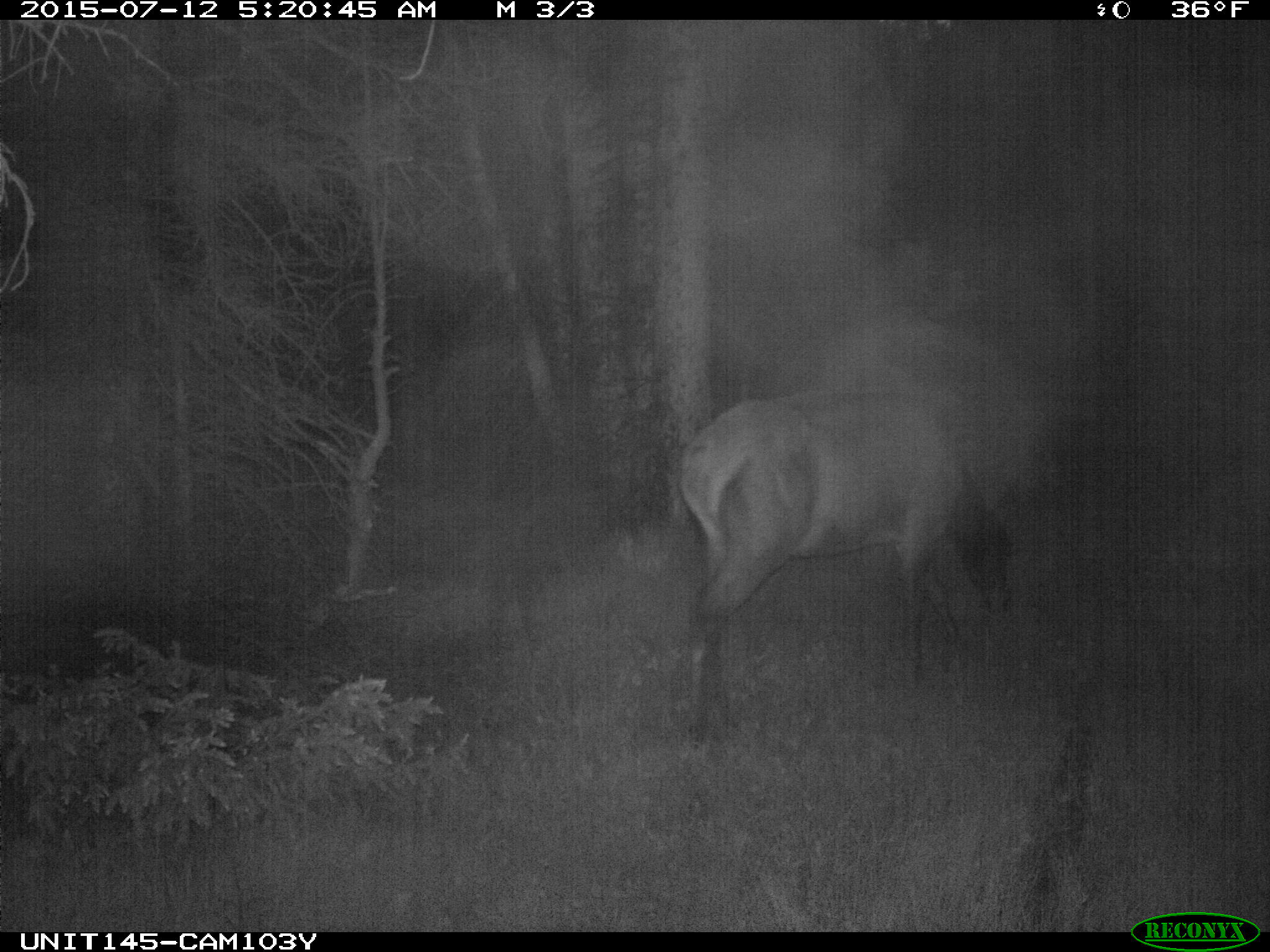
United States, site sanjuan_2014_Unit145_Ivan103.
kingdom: Animalia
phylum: Chordata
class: Mammalia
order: Artiodactyla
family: Cervidae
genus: Cervus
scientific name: Cervus elaphus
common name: red deer